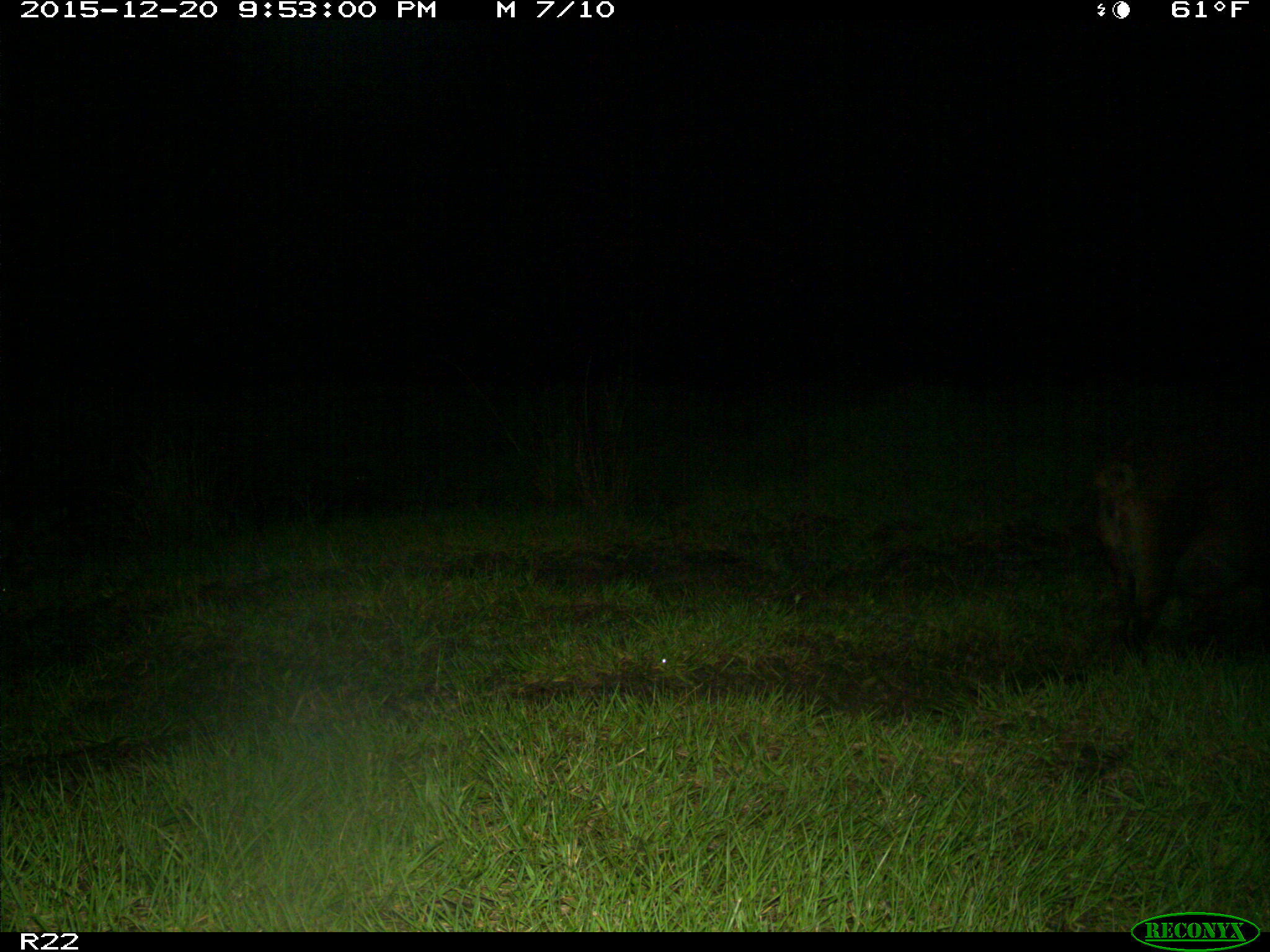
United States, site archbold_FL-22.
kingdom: Animalia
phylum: Chordata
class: Mammalia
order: Artiodactyla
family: Suidae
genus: Sus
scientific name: Sus scrofa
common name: wild boar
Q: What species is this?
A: Sus scrofa (wild boar).